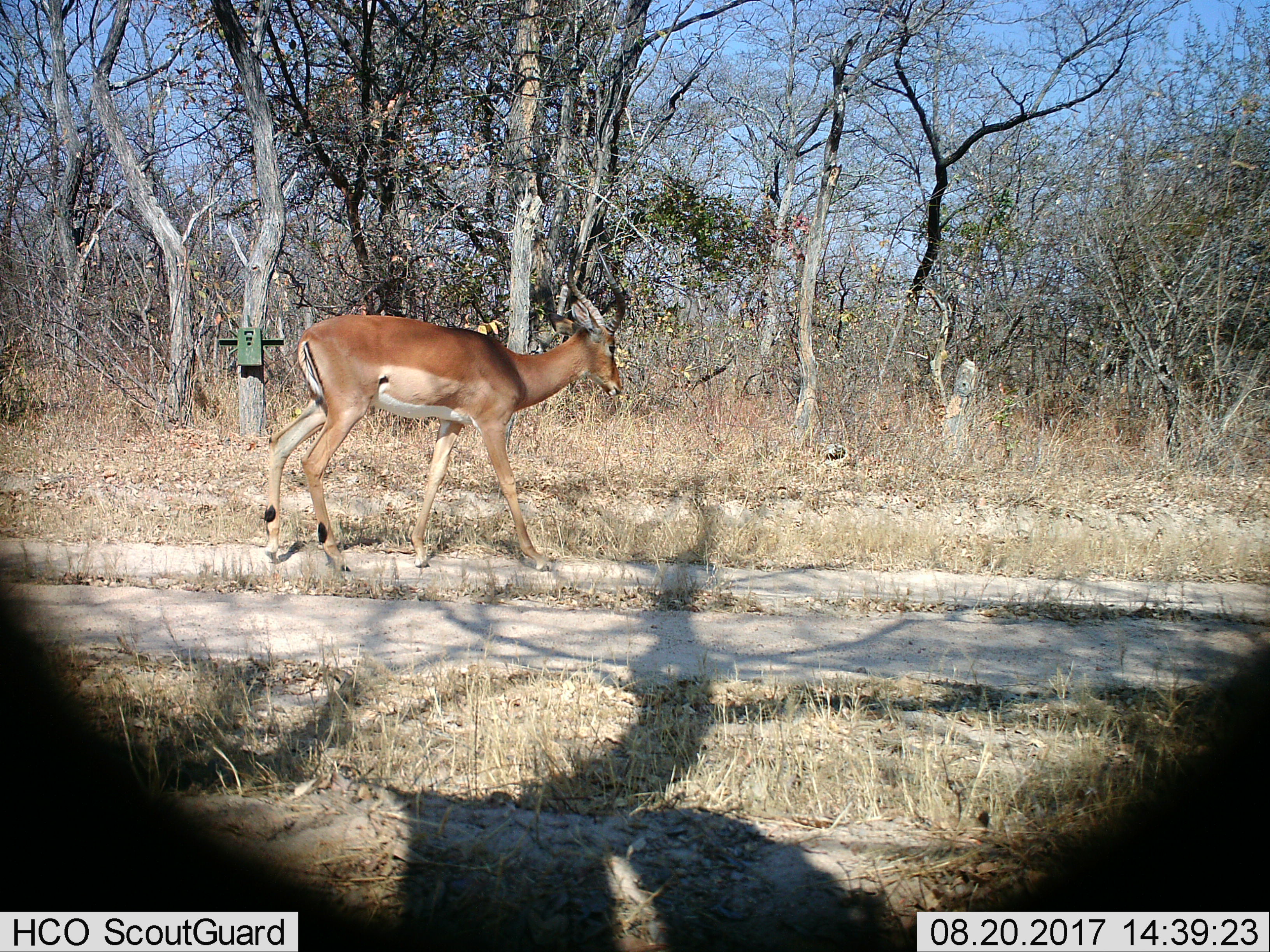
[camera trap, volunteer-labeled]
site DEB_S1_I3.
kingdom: Animalia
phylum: Chordata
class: Mammalia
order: Artiodactyla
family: Bovidae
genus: Aepyceros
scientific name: Aepyceros melampus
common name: impala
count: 1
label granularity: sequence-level